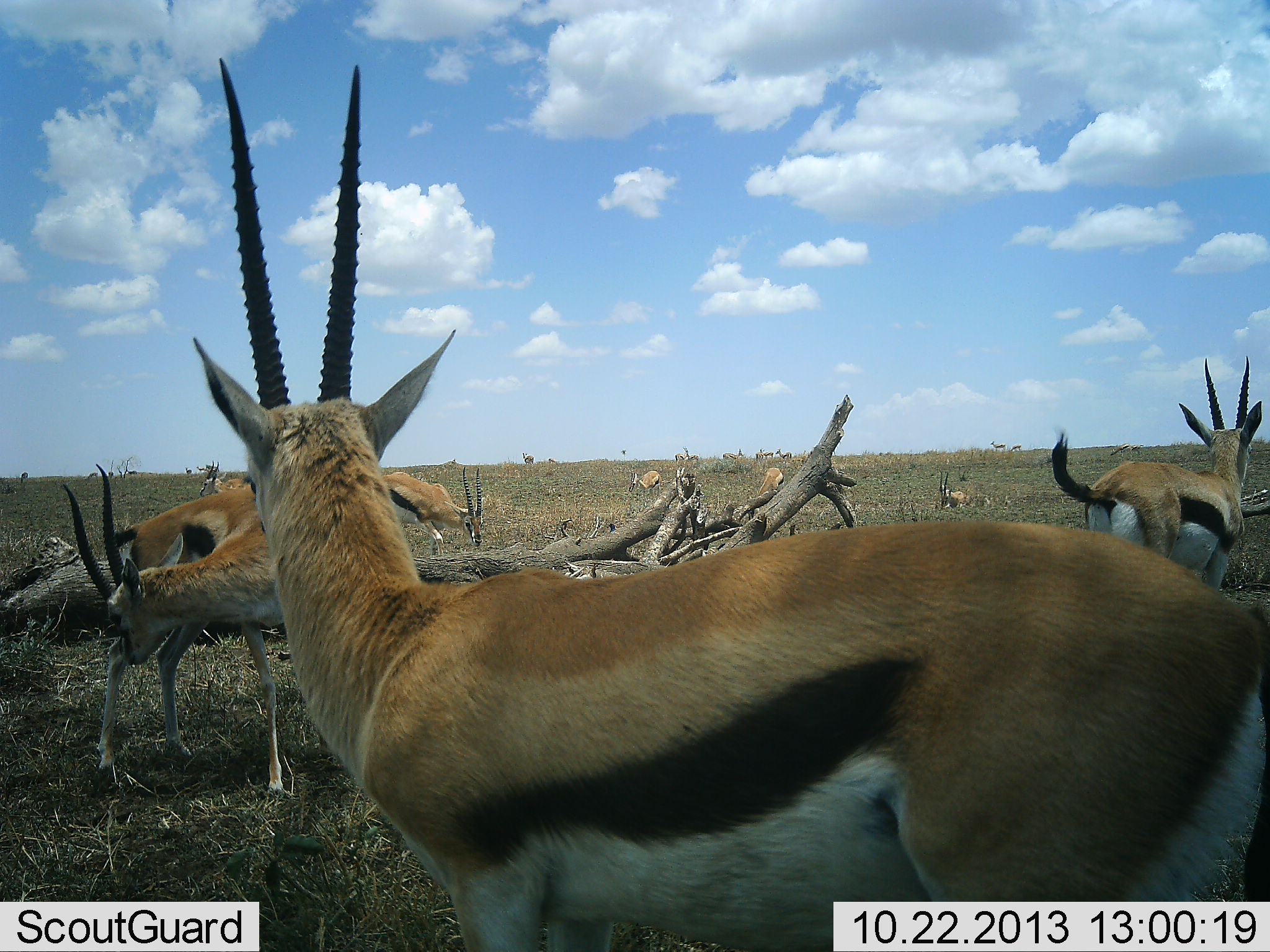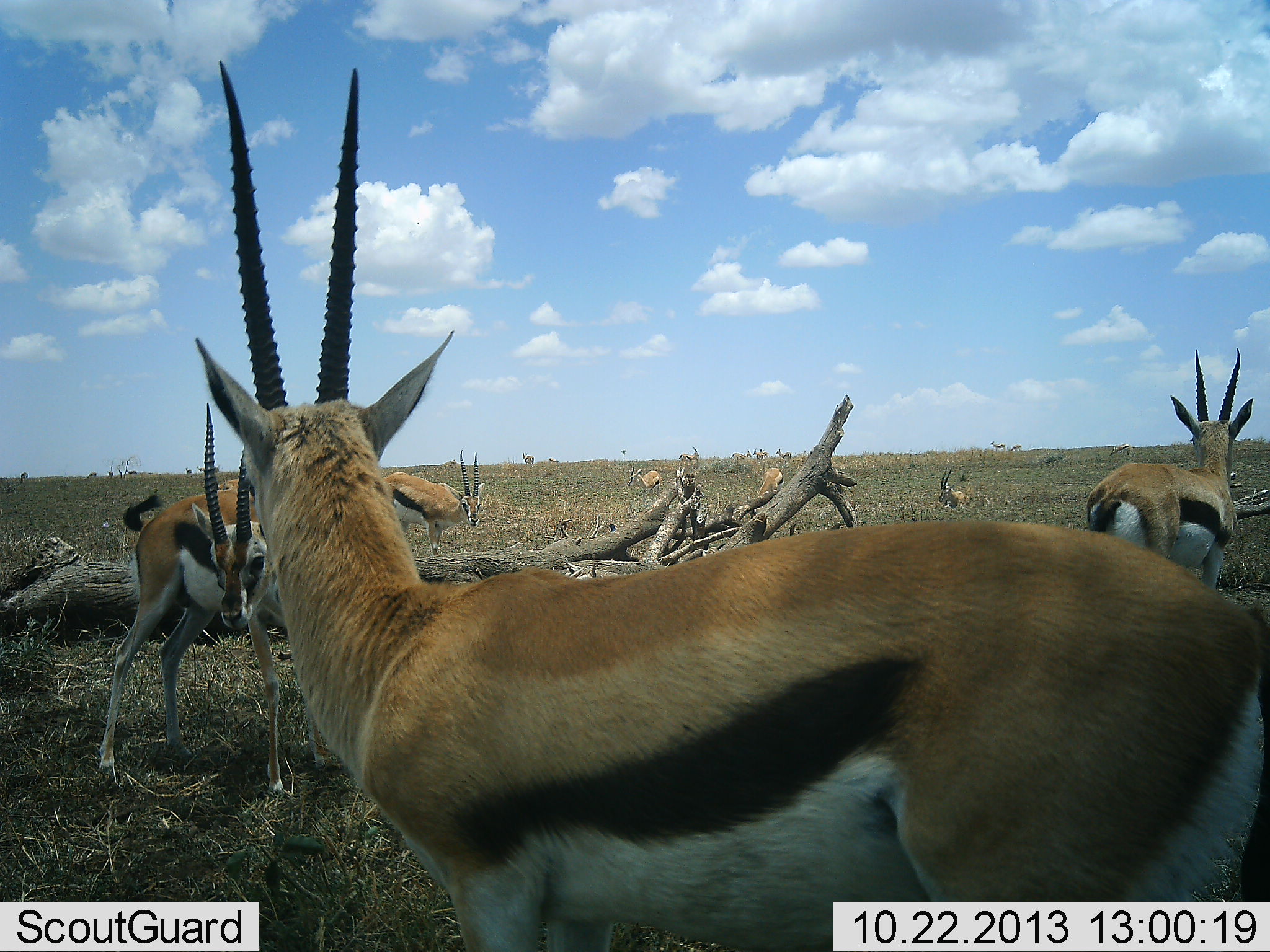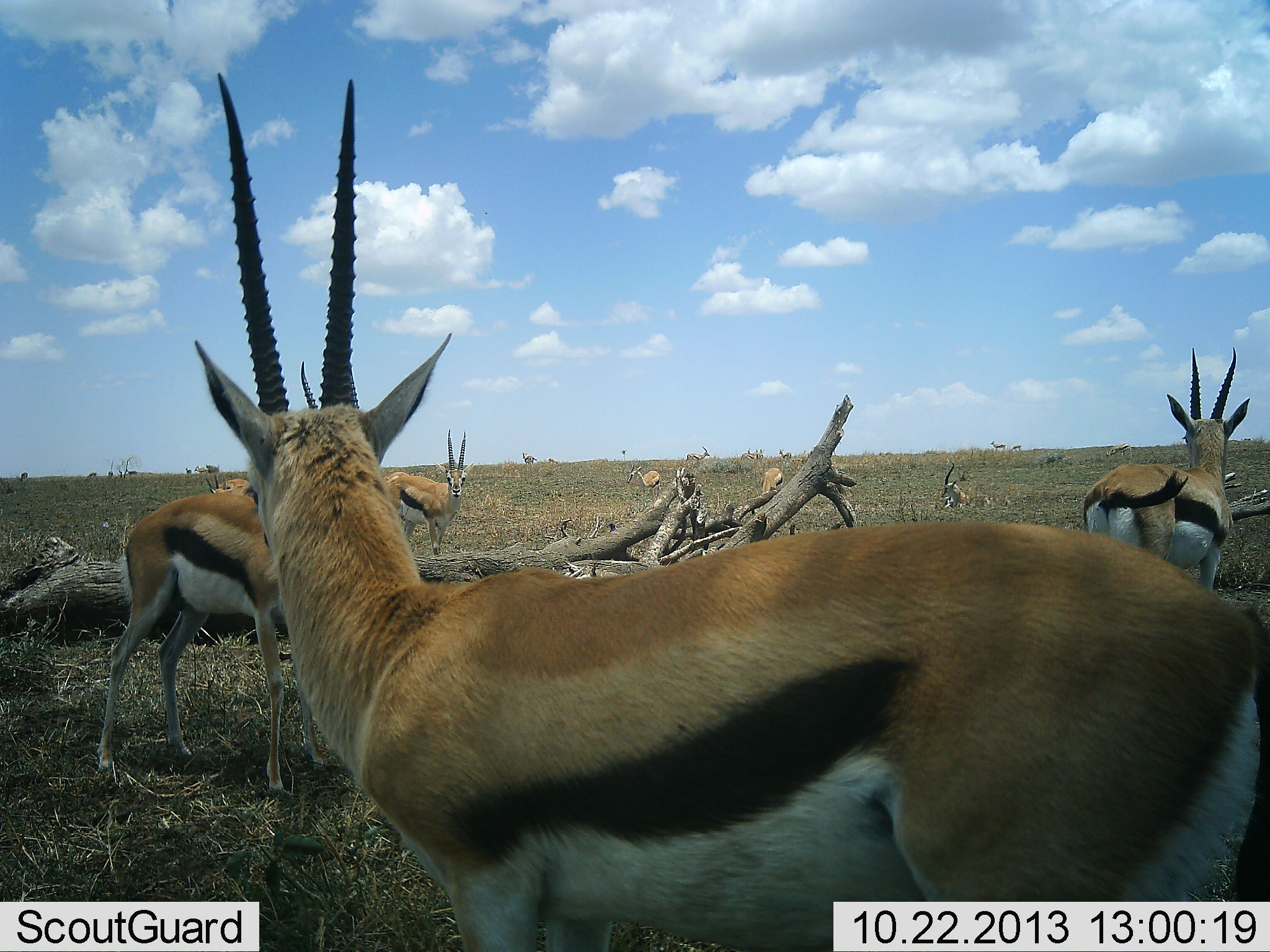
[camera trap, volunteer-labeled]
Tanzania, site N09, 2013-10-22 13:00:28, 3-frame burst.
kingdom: Animalia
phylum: Chordata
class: Mammalia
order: Artiodactyla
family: Bovidae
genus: Eudorcas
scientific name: Eudorcas thomsonii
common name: thomson's gazelle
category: gazellethomsons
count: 11-50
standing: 100%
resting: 38%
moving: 46%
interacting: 0%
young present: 8%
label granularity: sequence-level